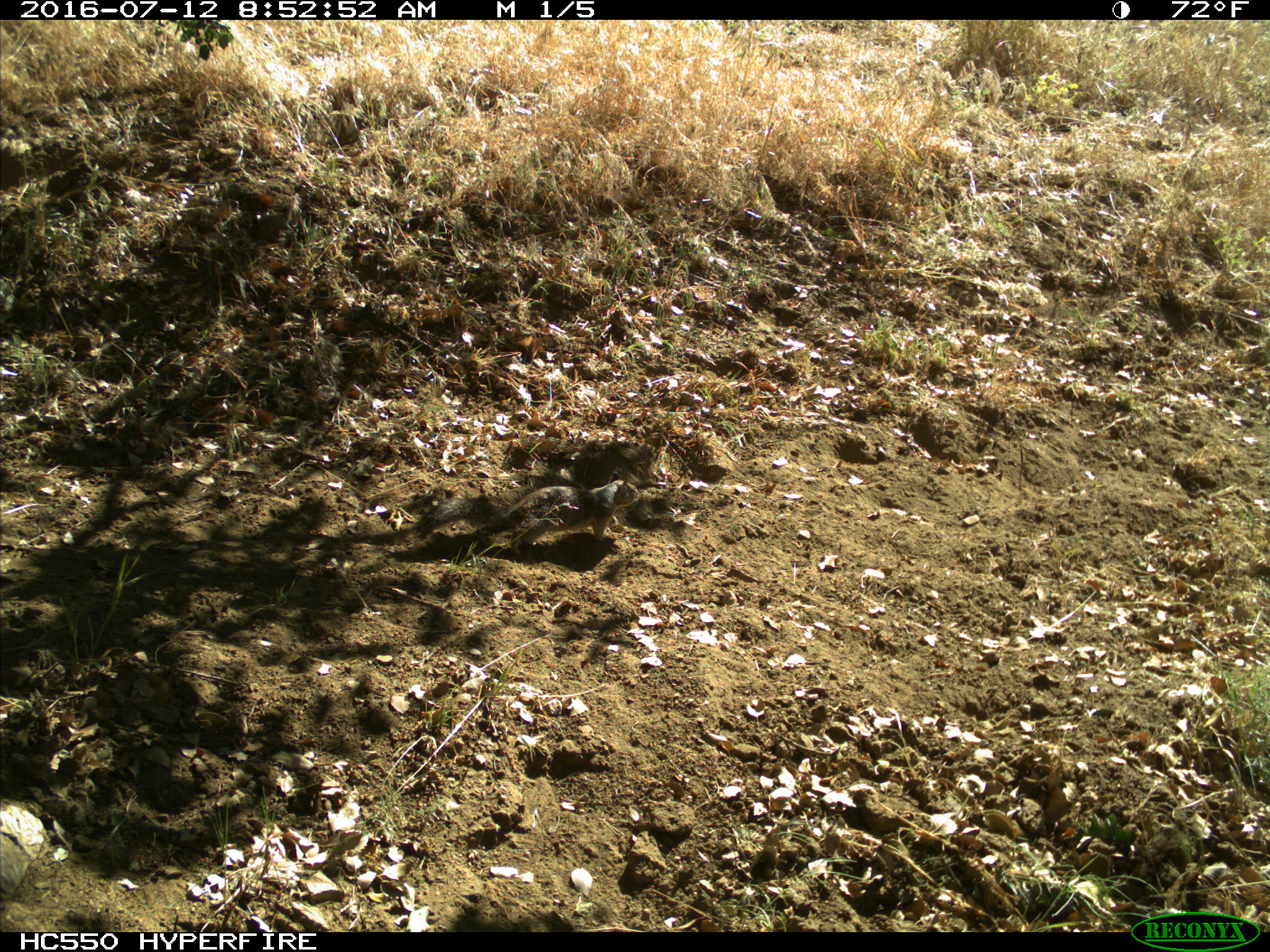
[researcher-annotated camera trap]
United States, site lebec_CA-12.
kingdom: Animalia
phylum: Chordata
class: Mammalia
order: Rodentia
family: Sciuridae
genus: Otospermophilus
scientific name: Otospermophilus beecheyi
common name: california ground squirrel